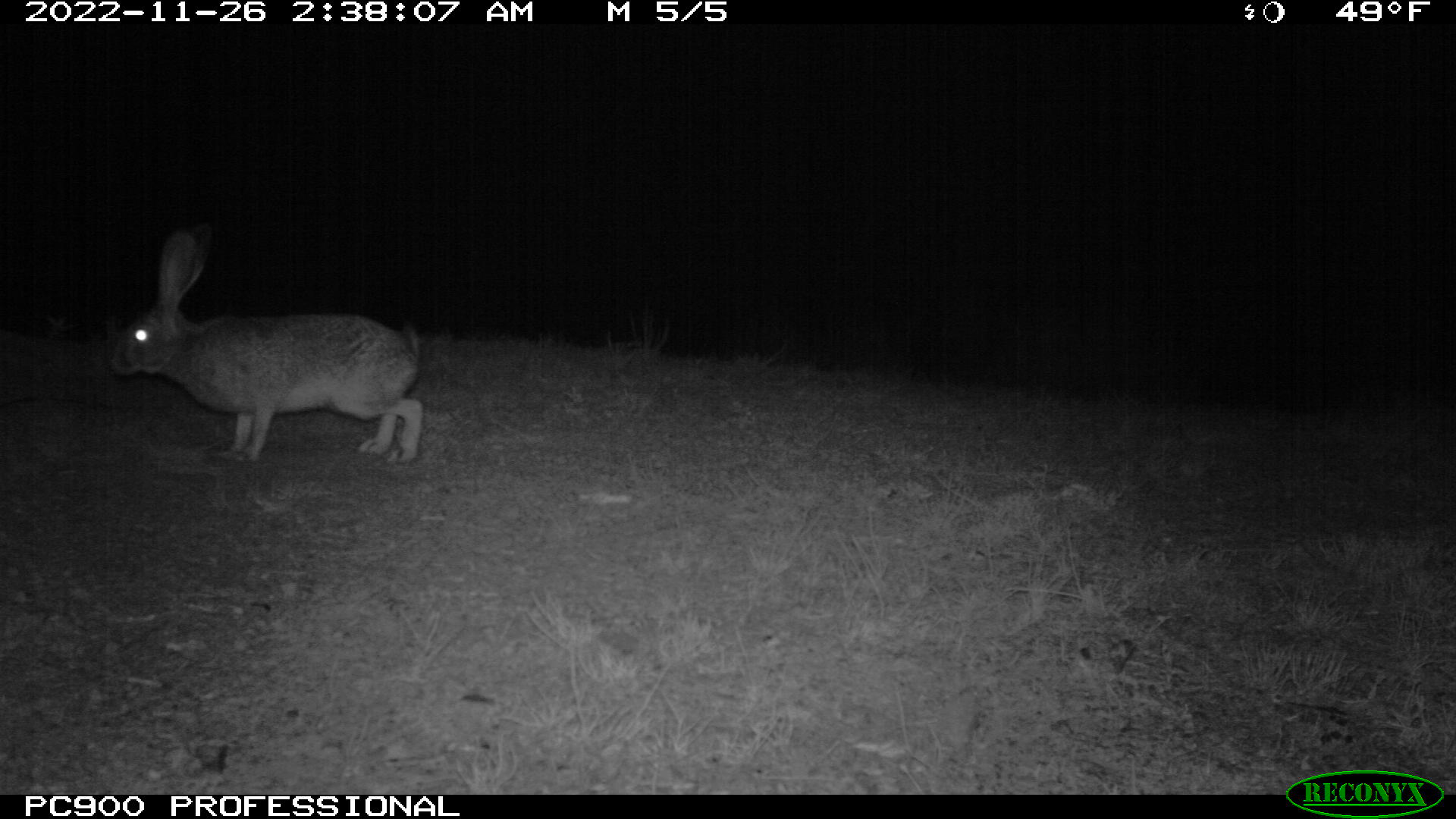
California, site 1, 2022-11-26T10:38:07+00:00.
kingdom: Animalia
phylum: Chordata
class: Mammalia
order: Lagomorpha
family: Leporidae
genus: Lepus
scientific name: Lepus californicus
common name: black-tailed jackrabbit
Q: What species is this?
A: Black-tailed jackrabbit (Lepus californicus).